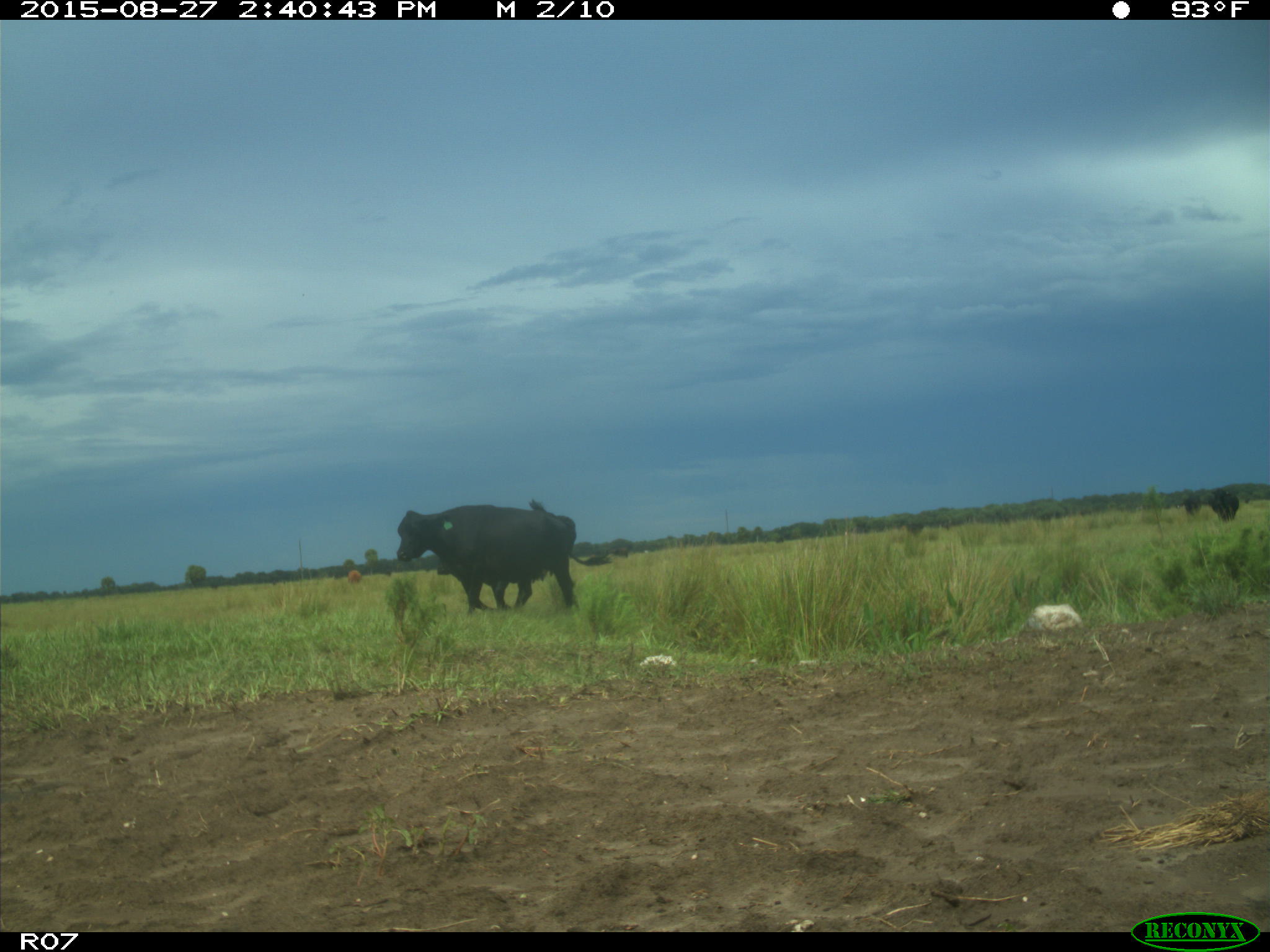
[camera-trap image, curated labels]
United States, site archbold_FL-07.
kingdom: Animalia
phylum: Chordata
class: Mammalia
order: Artiodactyla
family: Bovidae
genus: Bos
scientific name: Bos taurus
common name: domestic cow